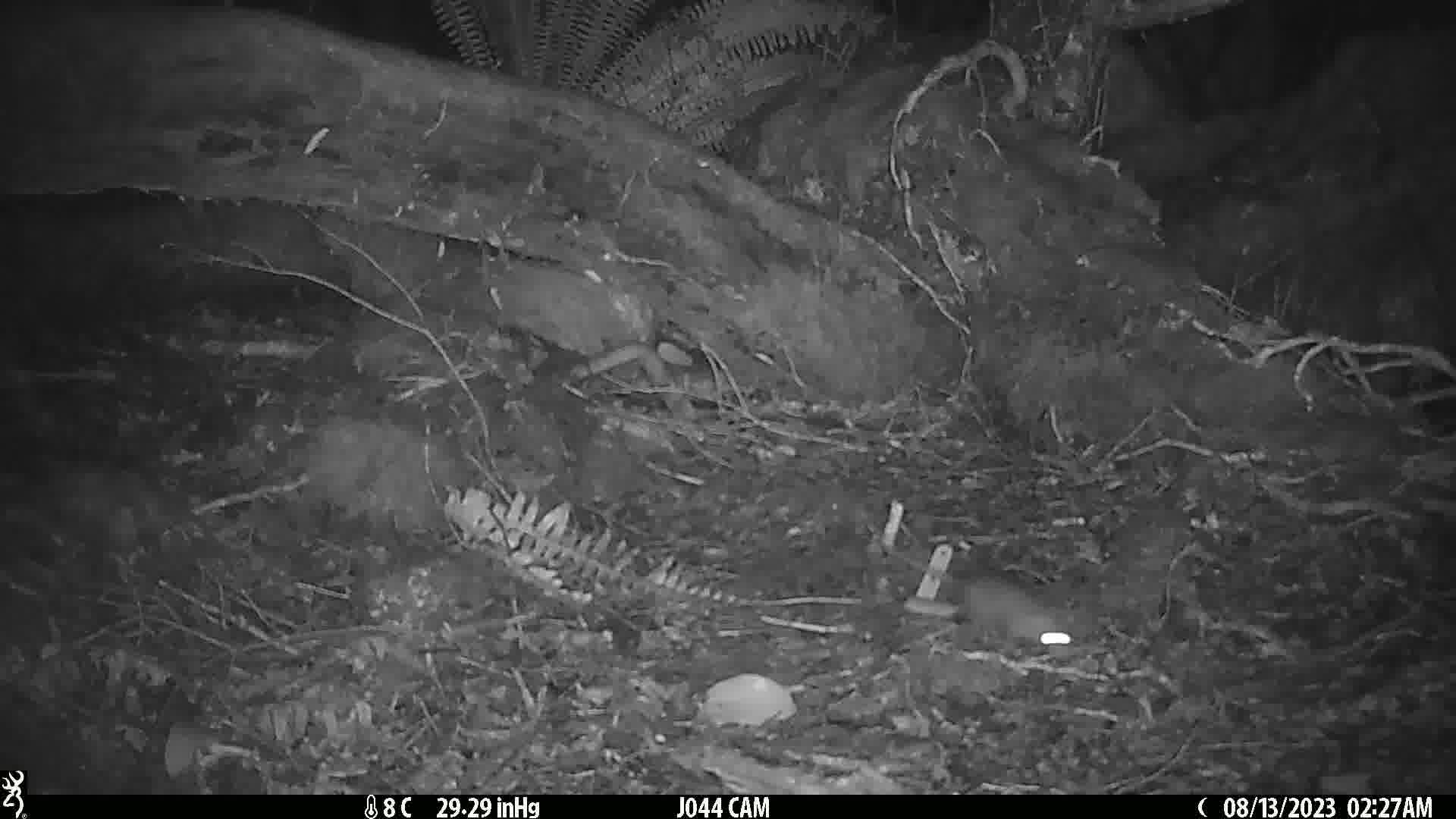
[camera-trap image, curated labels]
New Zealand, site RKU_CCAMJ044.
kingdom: Animalia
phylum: Chordata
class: Mammalia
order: Rodentia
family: Muridae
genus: Rattus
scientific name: Rattus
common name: rat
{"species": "rat (Rattus)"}